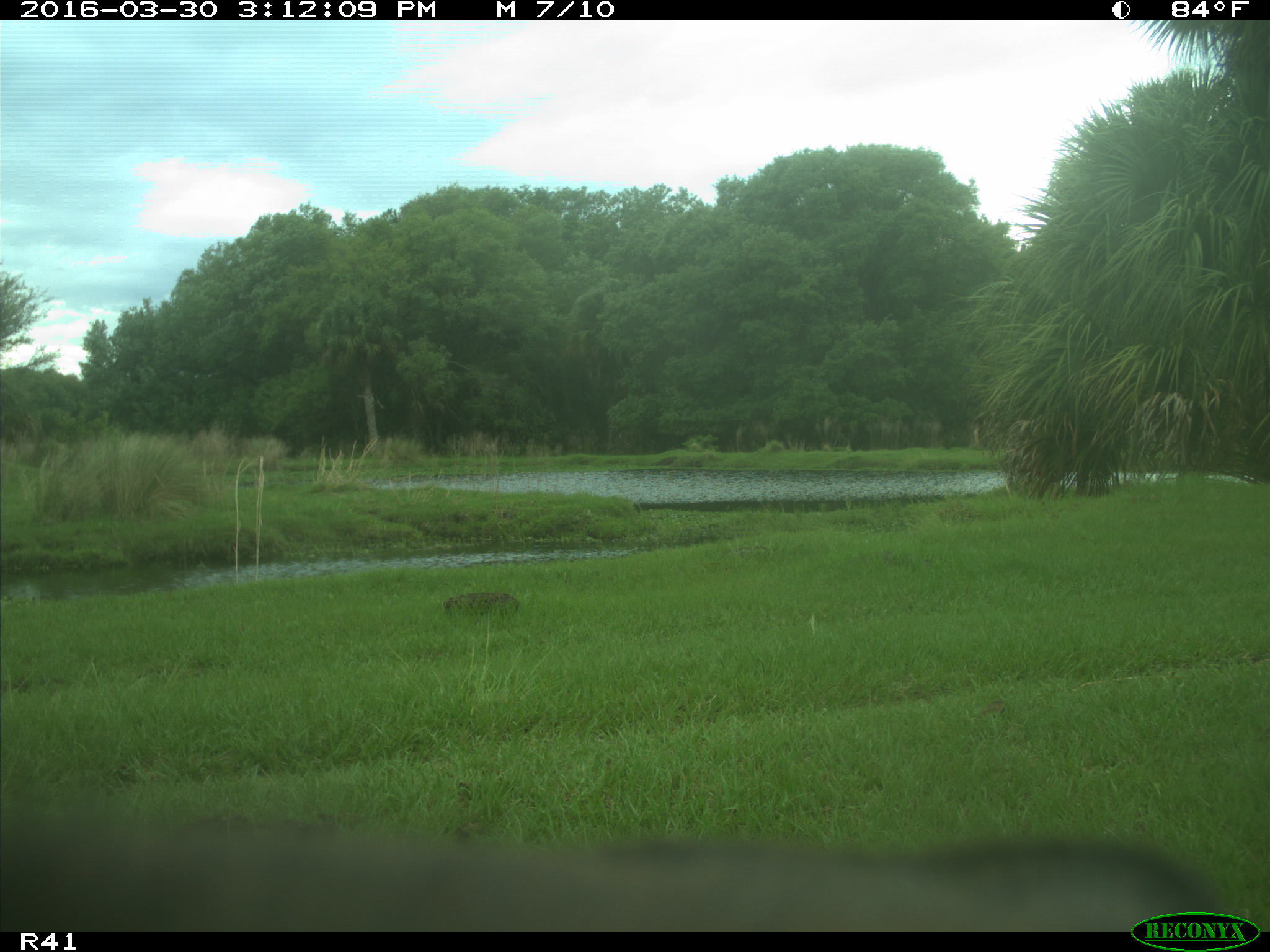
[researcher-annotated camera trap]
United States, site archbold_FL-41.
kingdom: Animalia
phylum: Chordata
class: Mammalia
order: Artiodactyla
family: Bovidae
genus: Bos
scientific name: Bos taurus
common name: domestic cow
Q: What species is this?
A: Bos taurus (domestic cow).